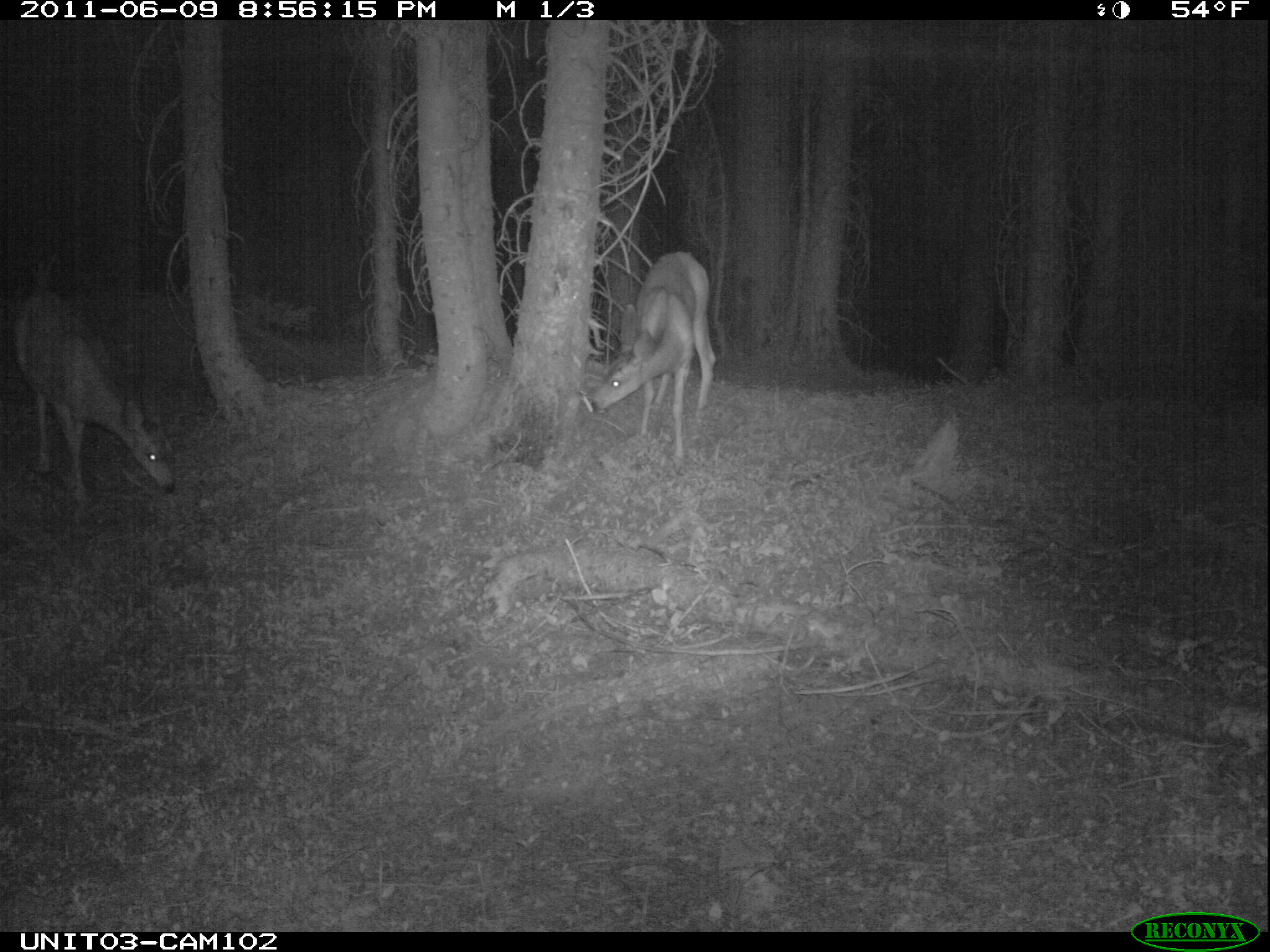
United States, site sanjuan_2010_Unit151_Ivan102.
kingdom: Animalia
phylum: Chordata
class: Mammalia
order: Artiodactyla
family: Cervidae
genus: Odocoileus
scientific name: Odocoileus hemionus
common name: mule deer